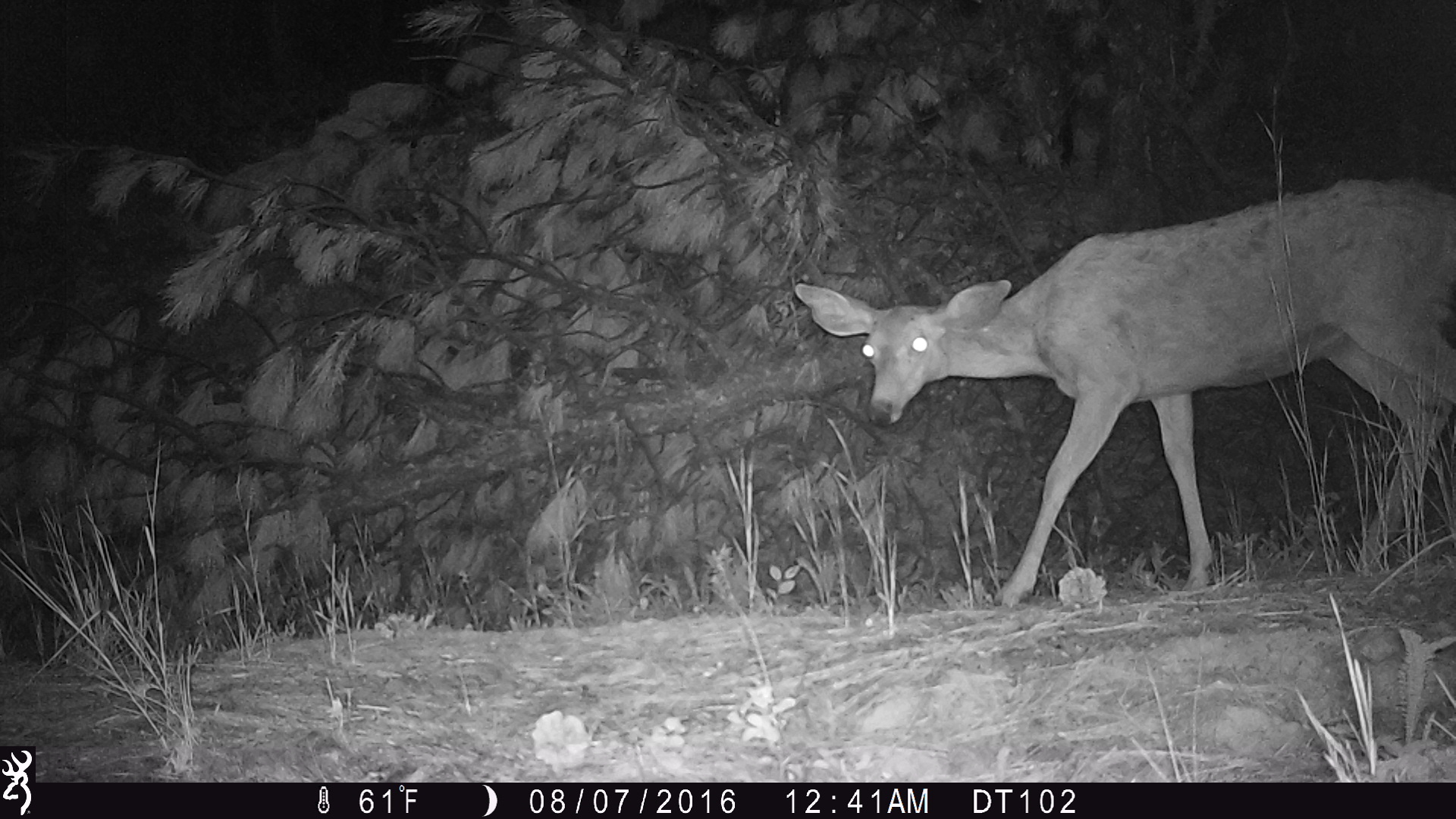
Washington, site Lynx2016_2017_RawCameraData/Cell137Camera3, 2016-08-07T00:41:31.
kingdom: Animalia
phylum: Chordata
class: Mammalia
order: Artiodactyla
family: Cervidae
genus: Odocoileus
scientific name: Odocoileus hemionus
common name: mule deer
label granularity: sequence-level